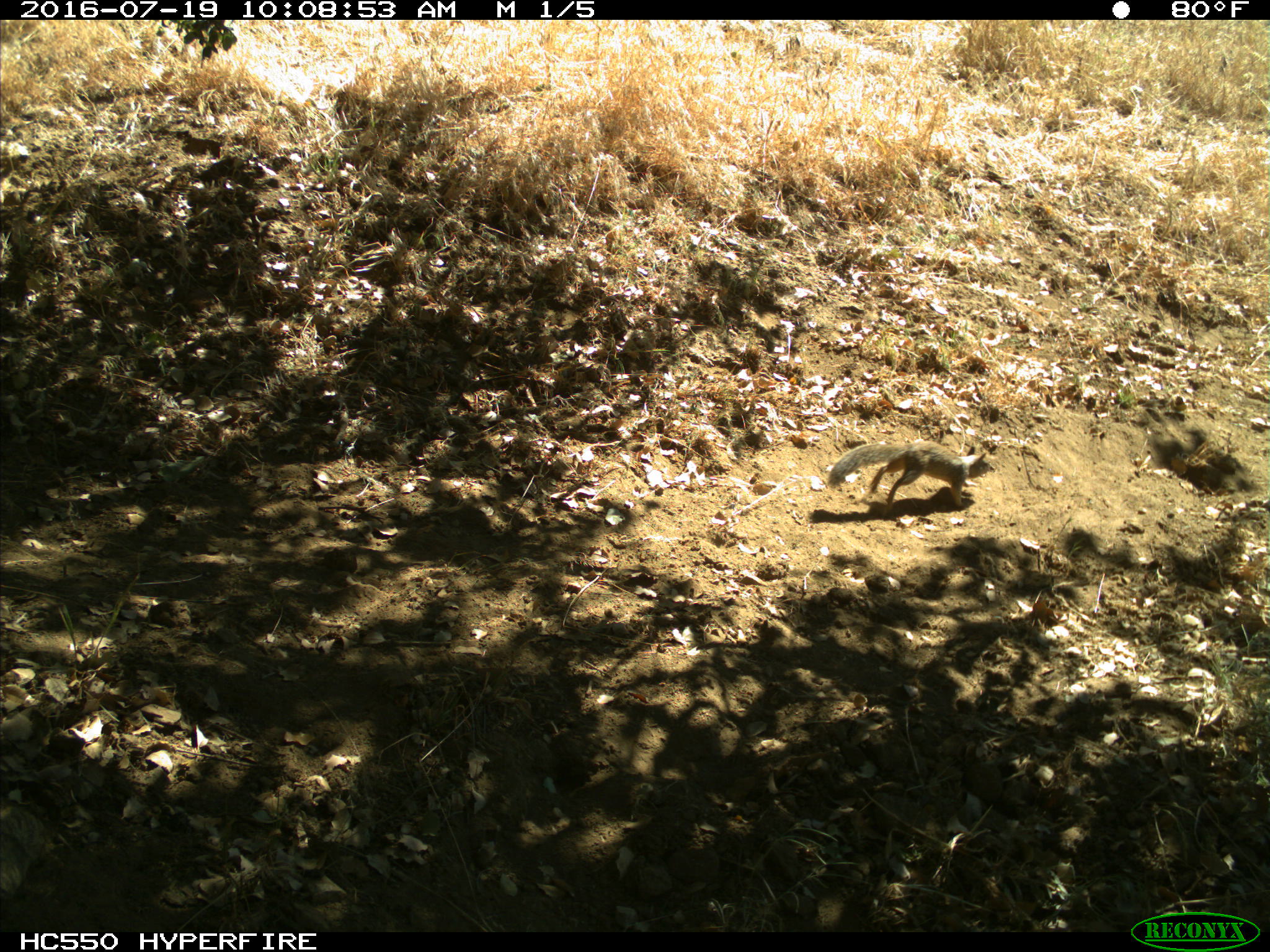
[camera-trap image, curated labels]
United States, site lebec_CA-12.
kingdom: Animalia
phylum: Chordata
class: Mammalia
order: Rodentia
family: Sciuridae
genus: Otospermophilus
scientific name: Otospermophilus beecheyi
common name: california ground squirrel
Otospermophilus beecheyi (california ground squirrel).